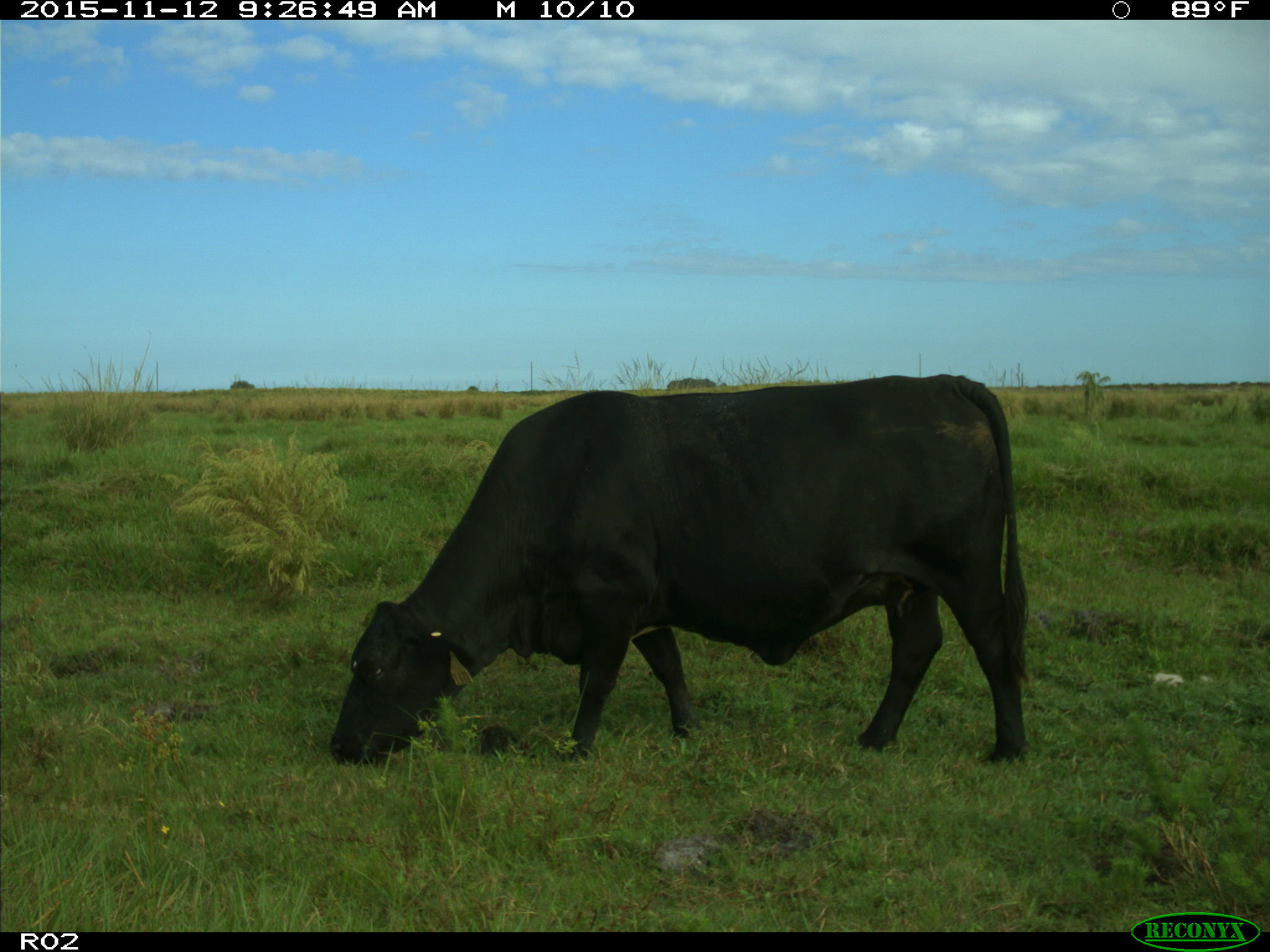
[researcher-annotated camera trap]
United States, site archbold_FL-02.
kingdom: Animalia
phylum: Chordata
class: Mammalia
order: Artiodactyla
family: Bovidae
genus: Bos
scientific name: Bos taurus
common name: domestic cow